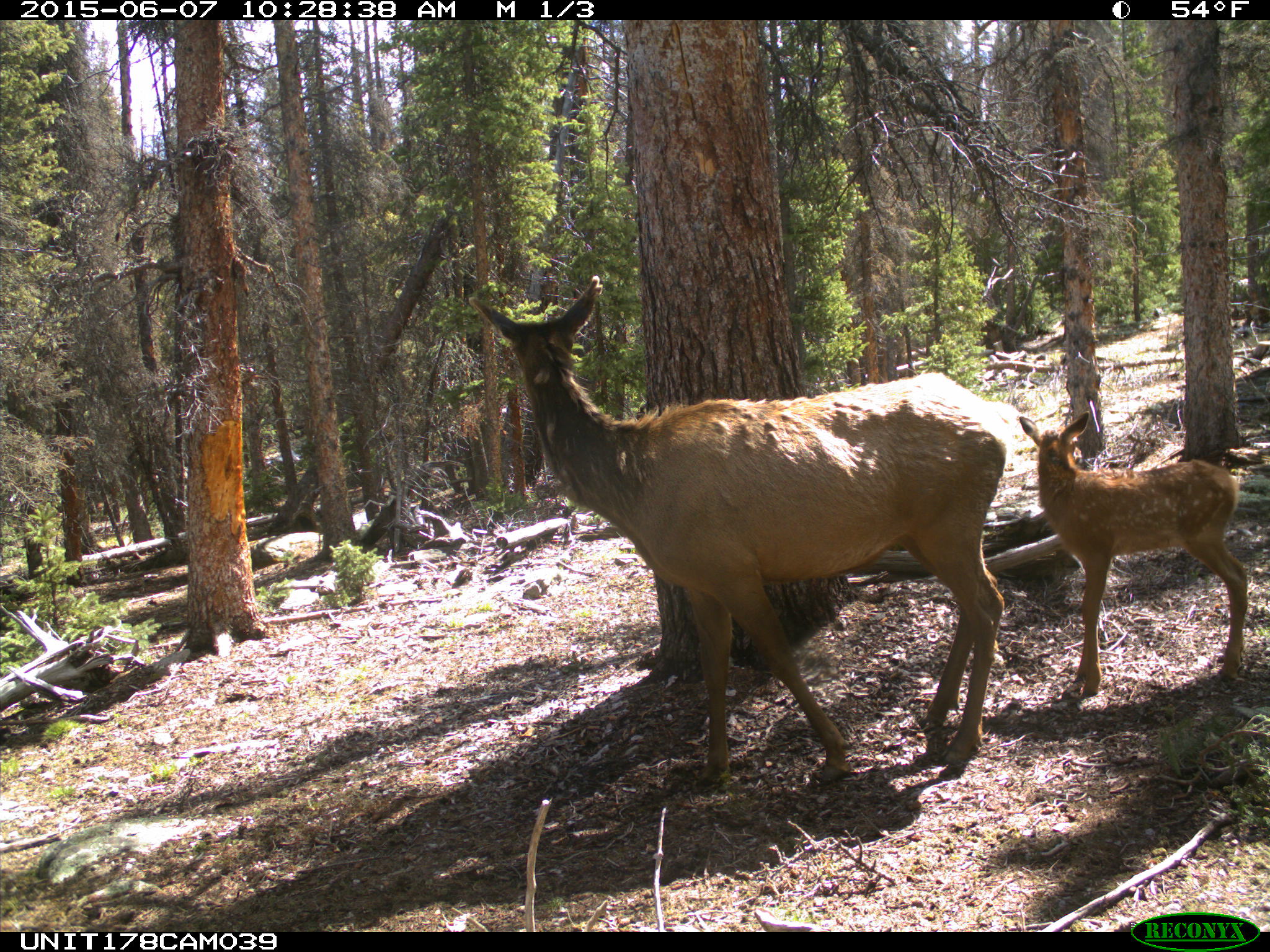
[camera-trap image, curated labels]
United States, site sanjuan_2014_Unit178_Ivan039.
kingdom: Animalia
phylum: Chordata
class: Mammalia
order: Artiodactyla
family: Cervidae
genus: Cervus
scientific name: Cervus elaphus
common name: red deer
Cervus elaphus (red deer).